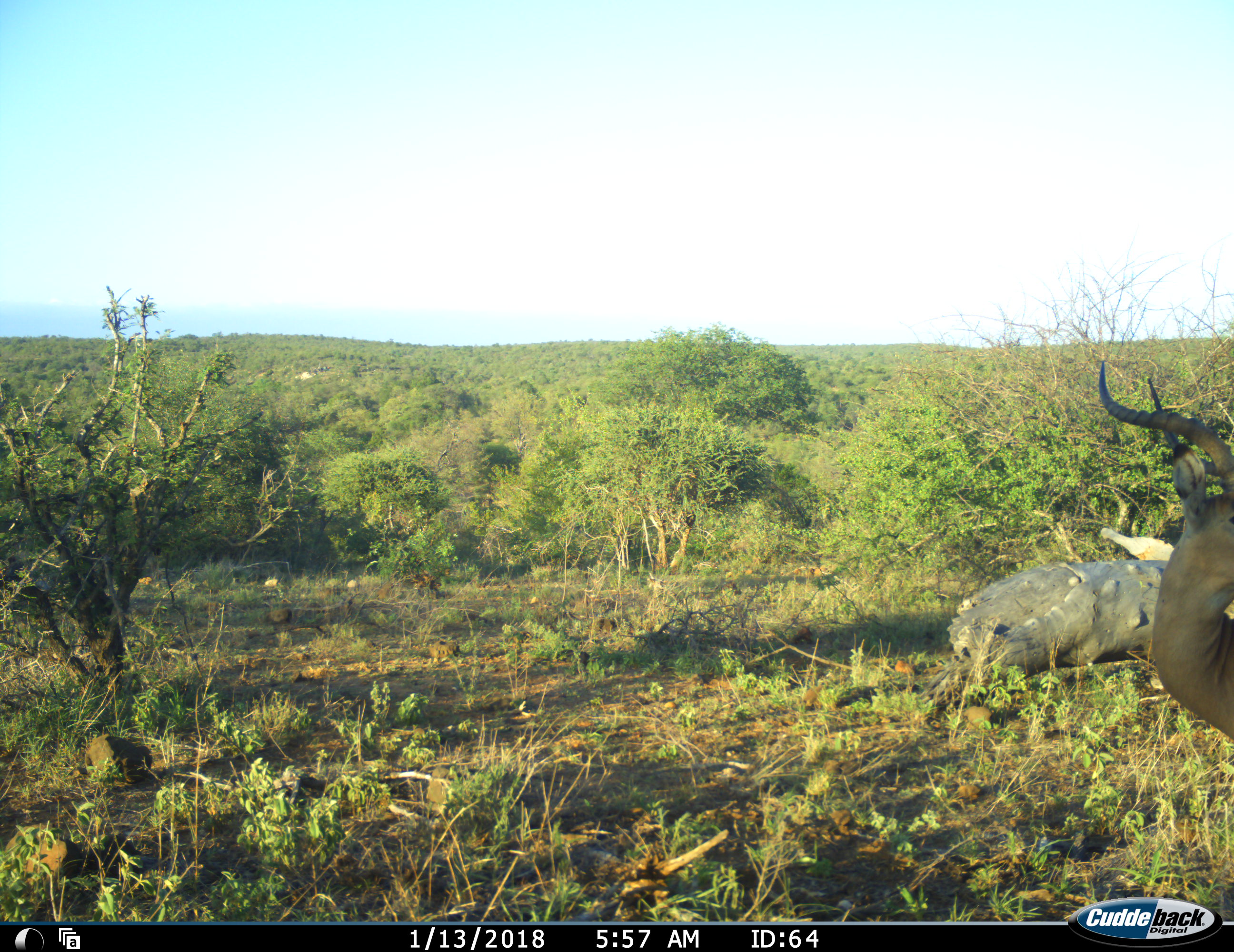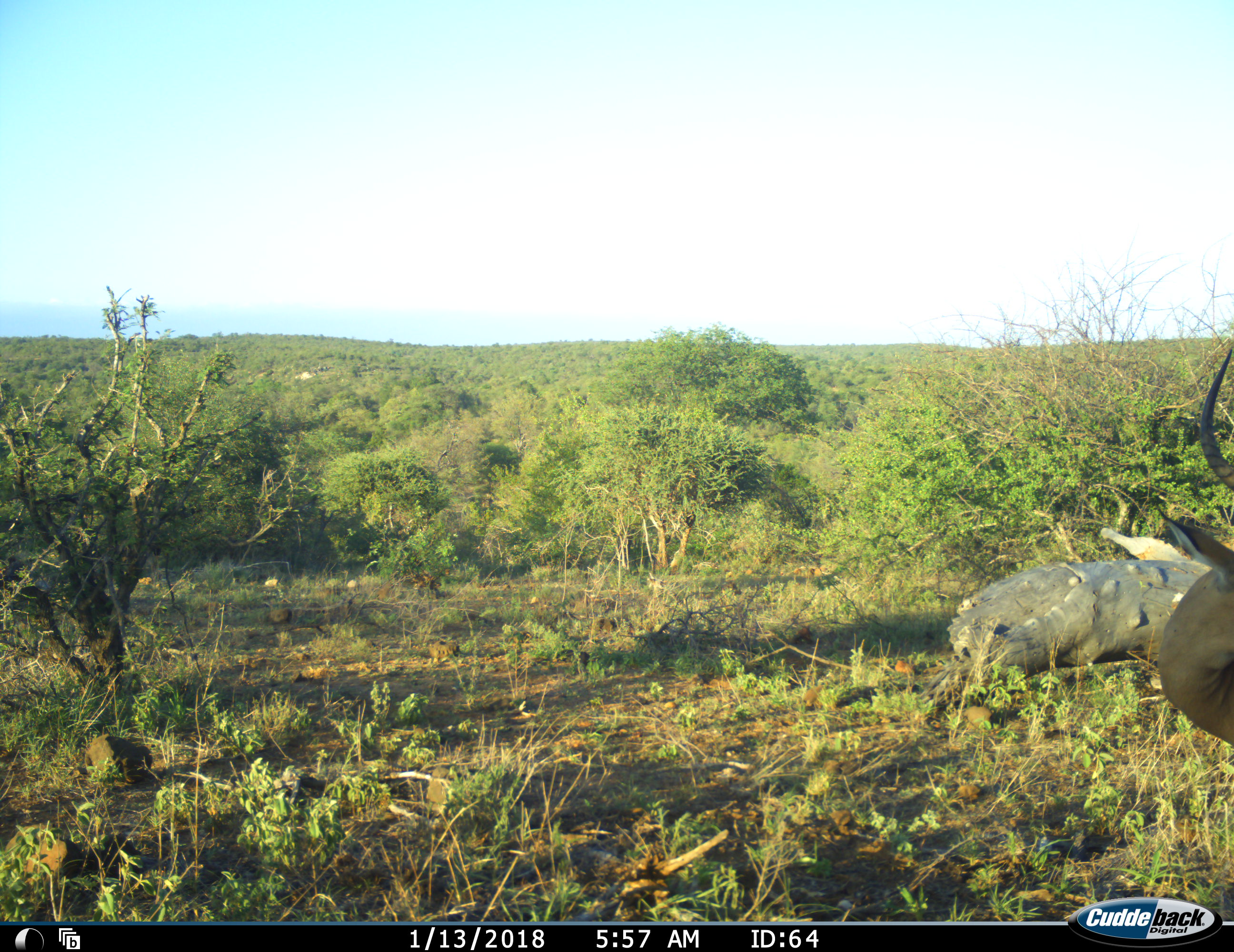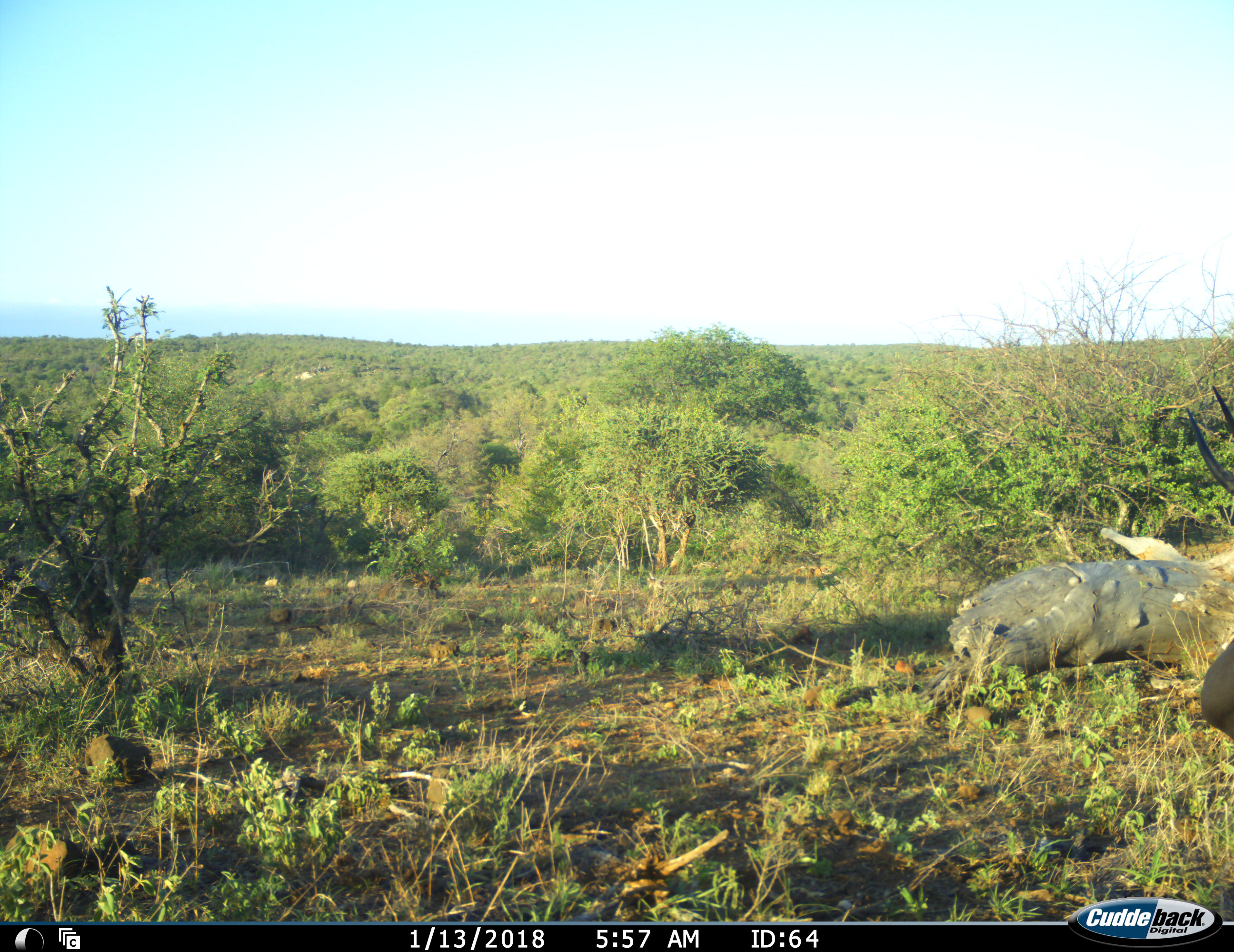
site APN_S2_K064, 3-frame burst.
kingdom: Animalia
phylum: Chordata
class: Mammalia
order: Artiodactyla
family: Bovidae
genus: Aepyceros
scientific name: Aepyceros melampus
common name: impala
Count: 1.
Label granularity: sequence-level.